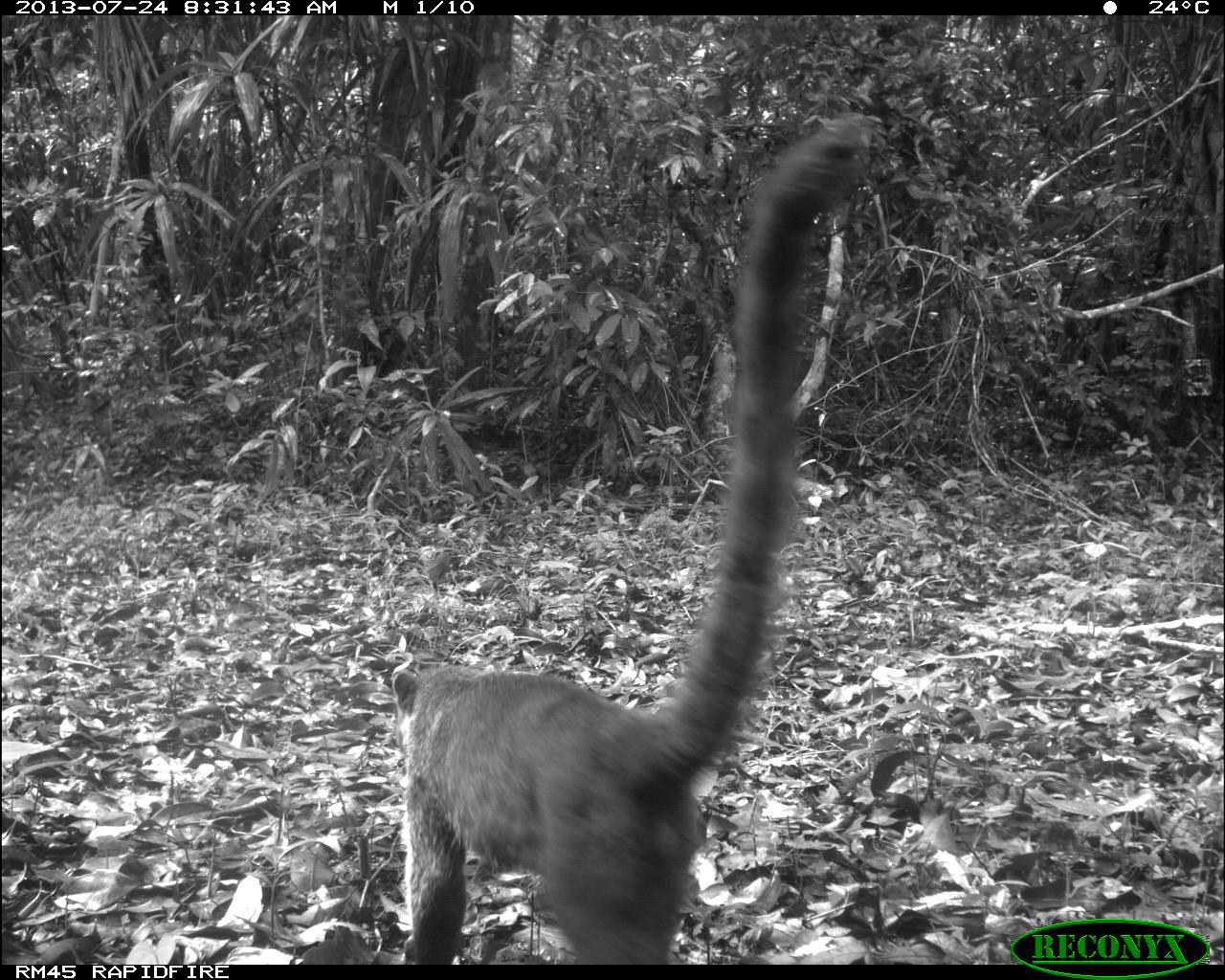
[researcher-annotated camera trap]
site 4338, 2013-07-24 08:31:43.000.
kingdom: Animalia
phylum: Chordata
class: Mammalia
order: Carnivora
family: Procyonidae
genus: Nasua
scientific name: Nasua narica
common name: white-nosed coati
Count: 1.